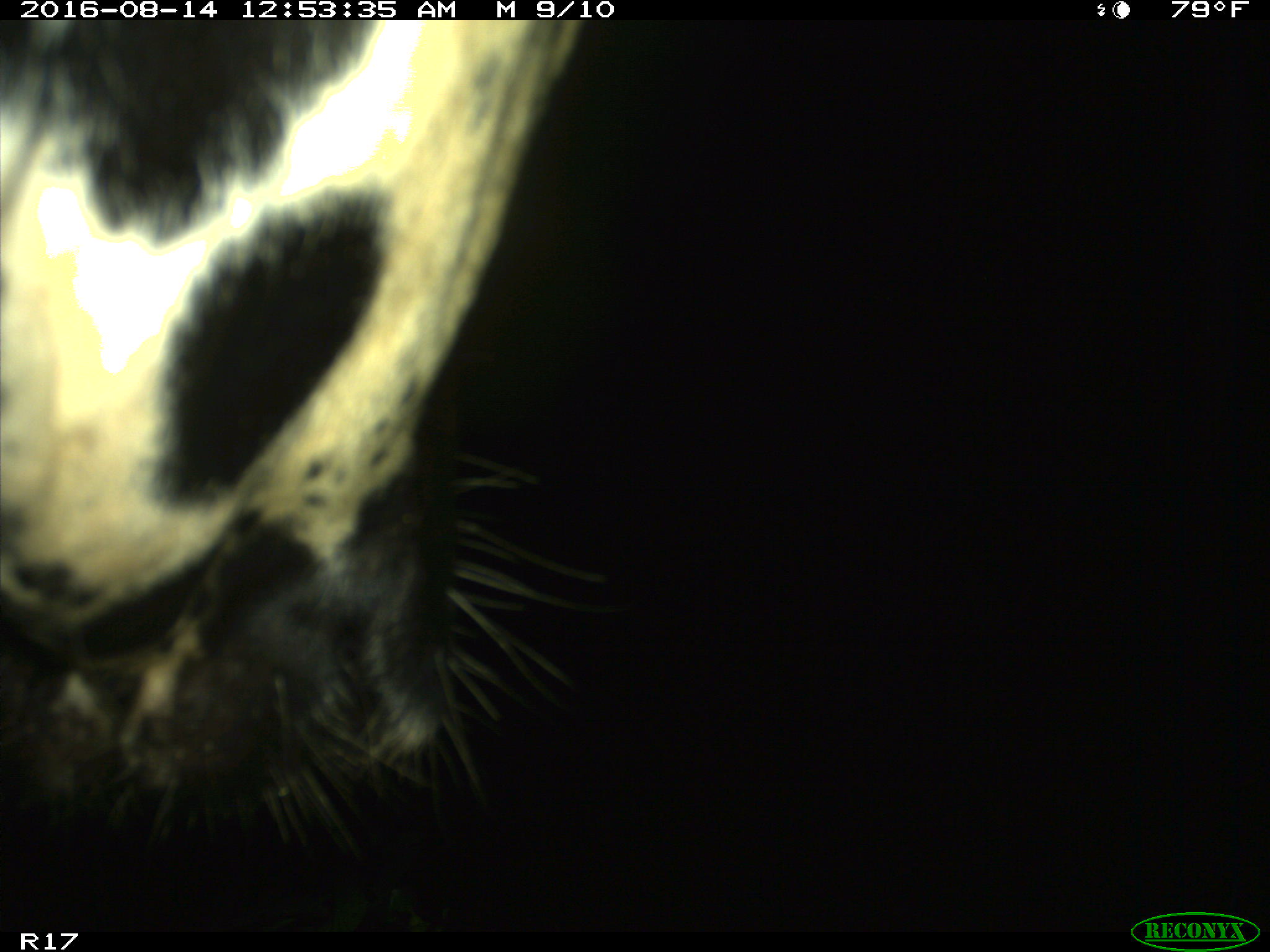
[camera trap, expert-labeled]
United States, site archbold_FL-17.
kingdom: Animalia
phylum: Chordata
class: Mammalia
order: Artiodactyla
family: Bovidae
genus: Bos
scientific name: Bos taurus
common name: domestic cow